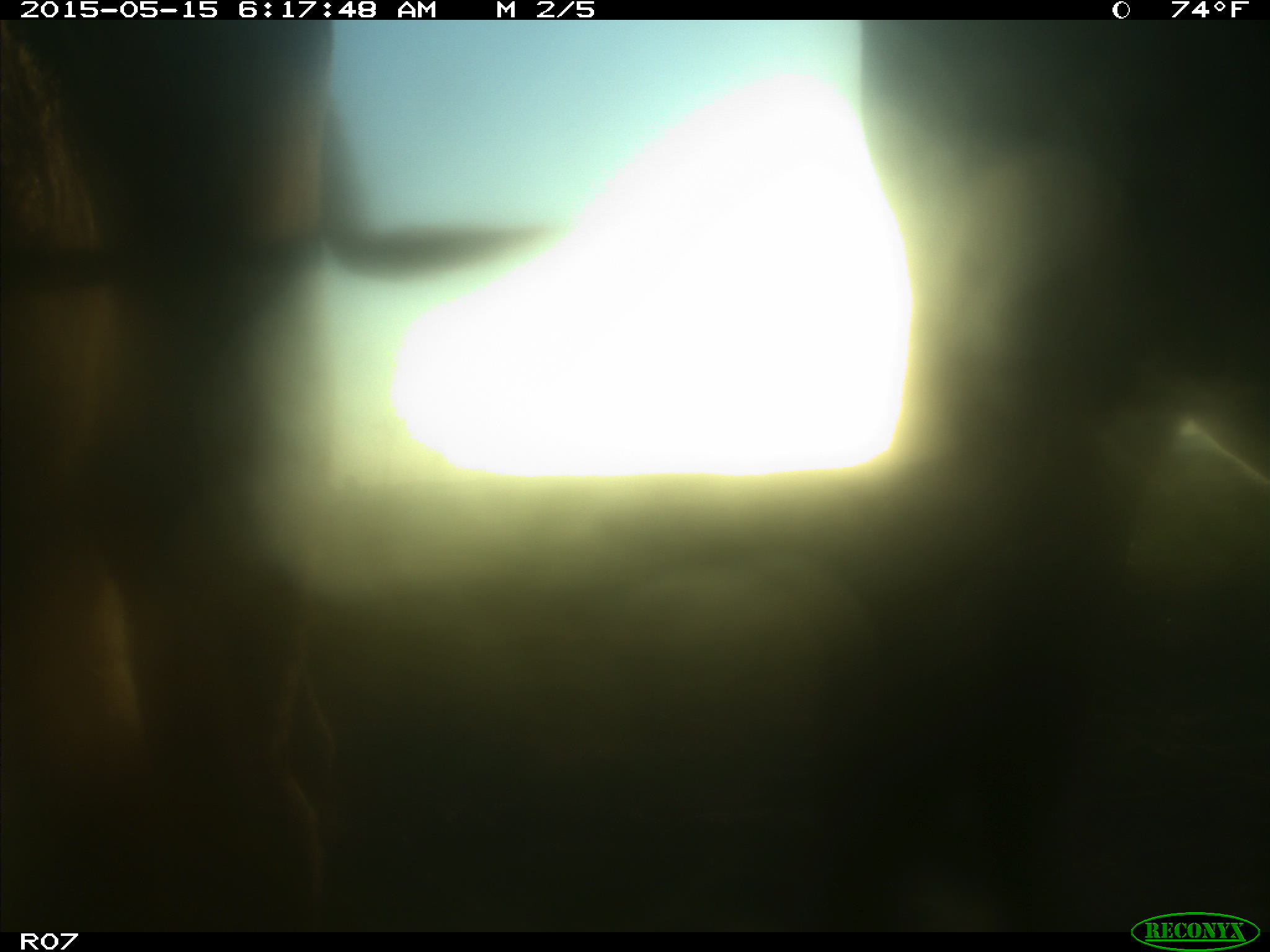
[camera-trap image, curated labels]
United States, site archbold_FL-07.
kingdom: Animalia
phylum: Chordata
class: Mammalia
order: Artiodactyla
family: Bovidae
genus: Bos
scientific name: Bos taurus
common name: domestic cow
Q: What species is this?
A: Bos taurus (domestic cow).